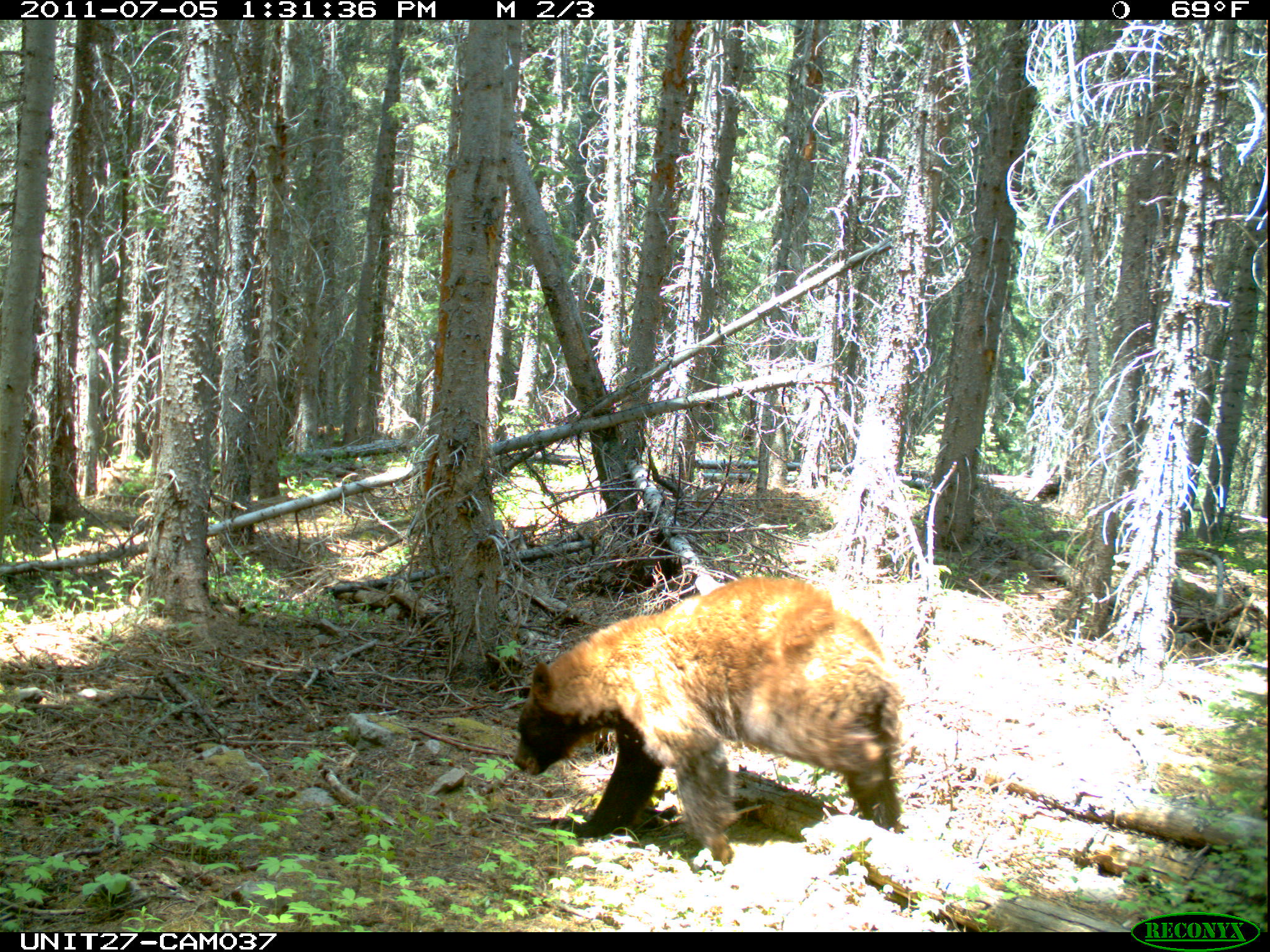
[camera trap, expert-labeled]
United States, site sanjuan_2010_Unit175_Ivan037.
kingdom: Animalia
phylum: Chordata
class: Mammalia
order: Carnivora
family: Ursidae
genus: Ursus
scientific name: Ursus americanus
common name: american black bear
Ursus americanus (american black bear).